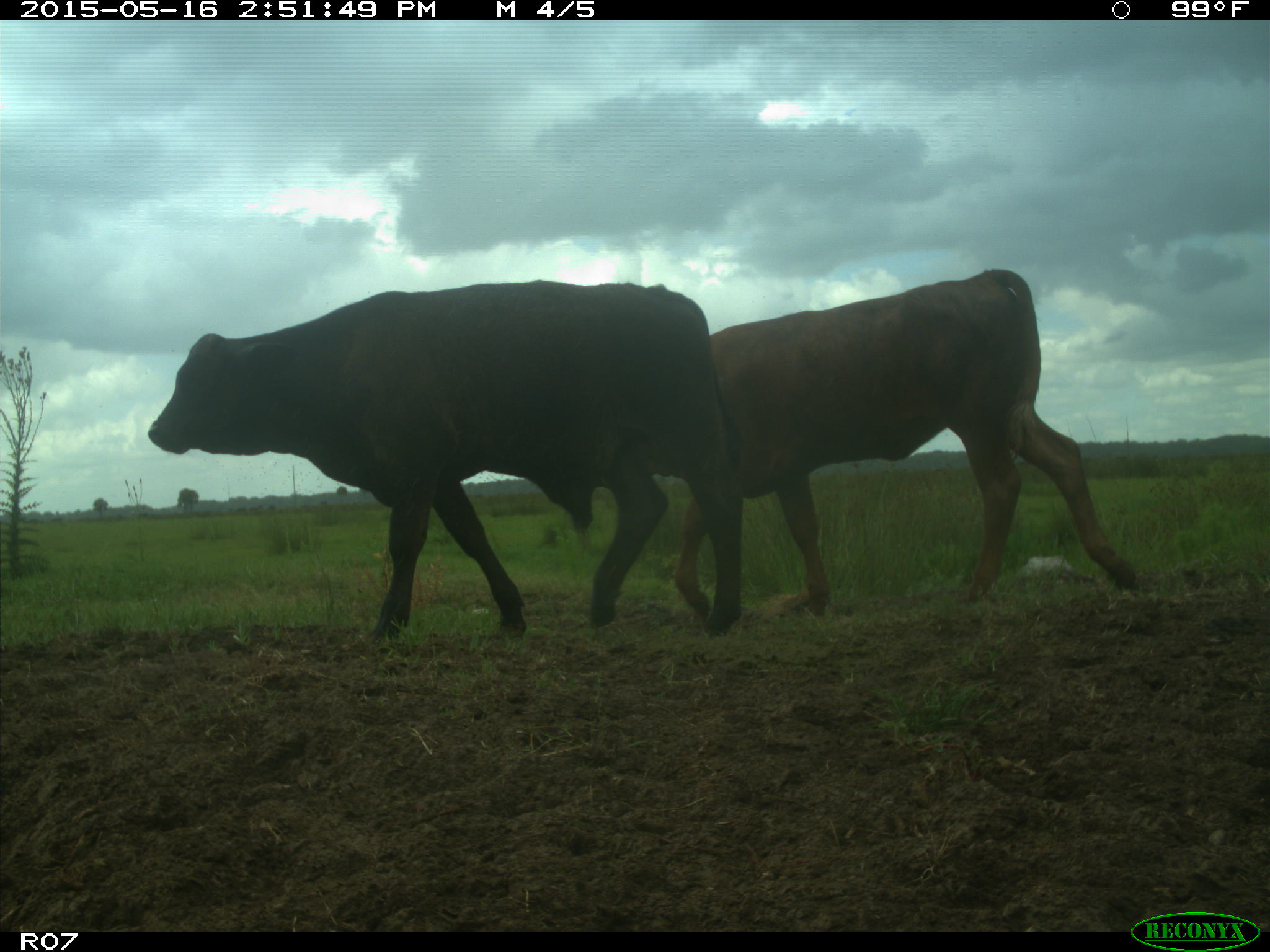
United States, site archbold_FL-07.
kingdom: Animalia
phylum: Chordata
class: Mammalia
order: Artiodactyla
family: Bovidae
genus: Bos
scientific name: Bos taurus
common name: domestic cow